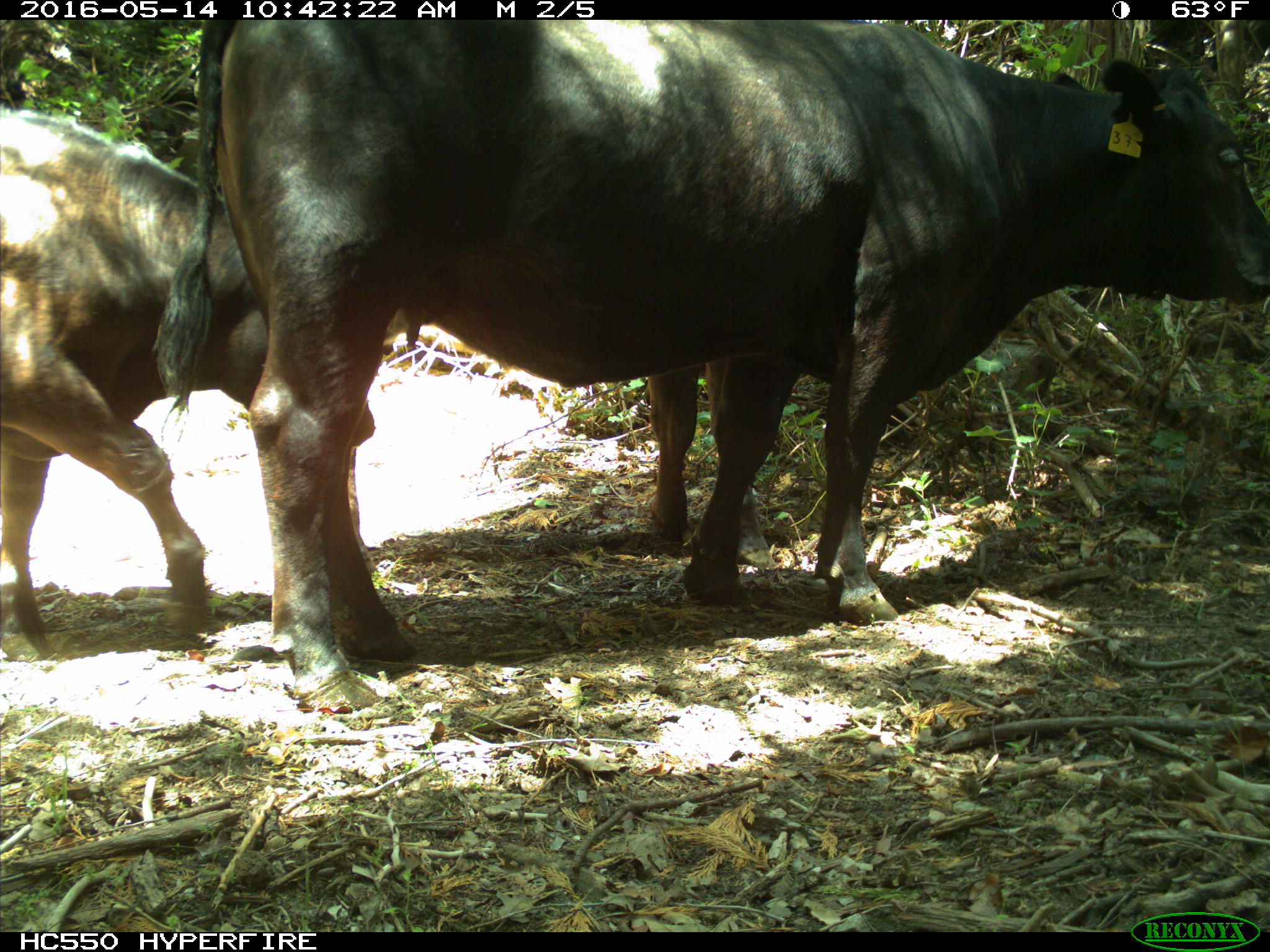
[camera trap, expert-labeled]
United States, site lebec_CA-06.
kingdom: Animalia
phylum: Chordata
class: Mammalia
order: Artiodactyla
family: Bovidae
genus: Bos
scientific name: Bos taurus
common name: domestic cow